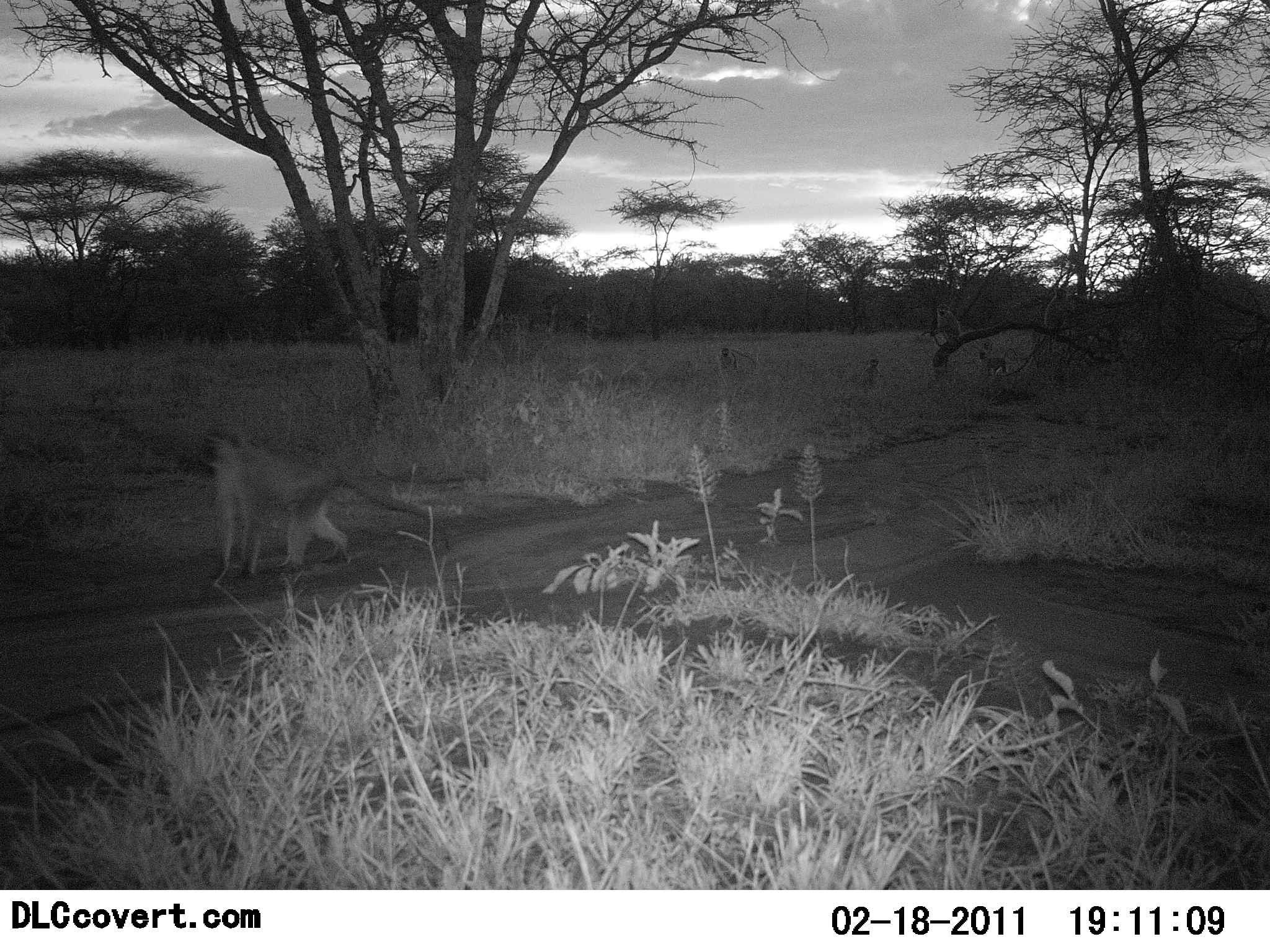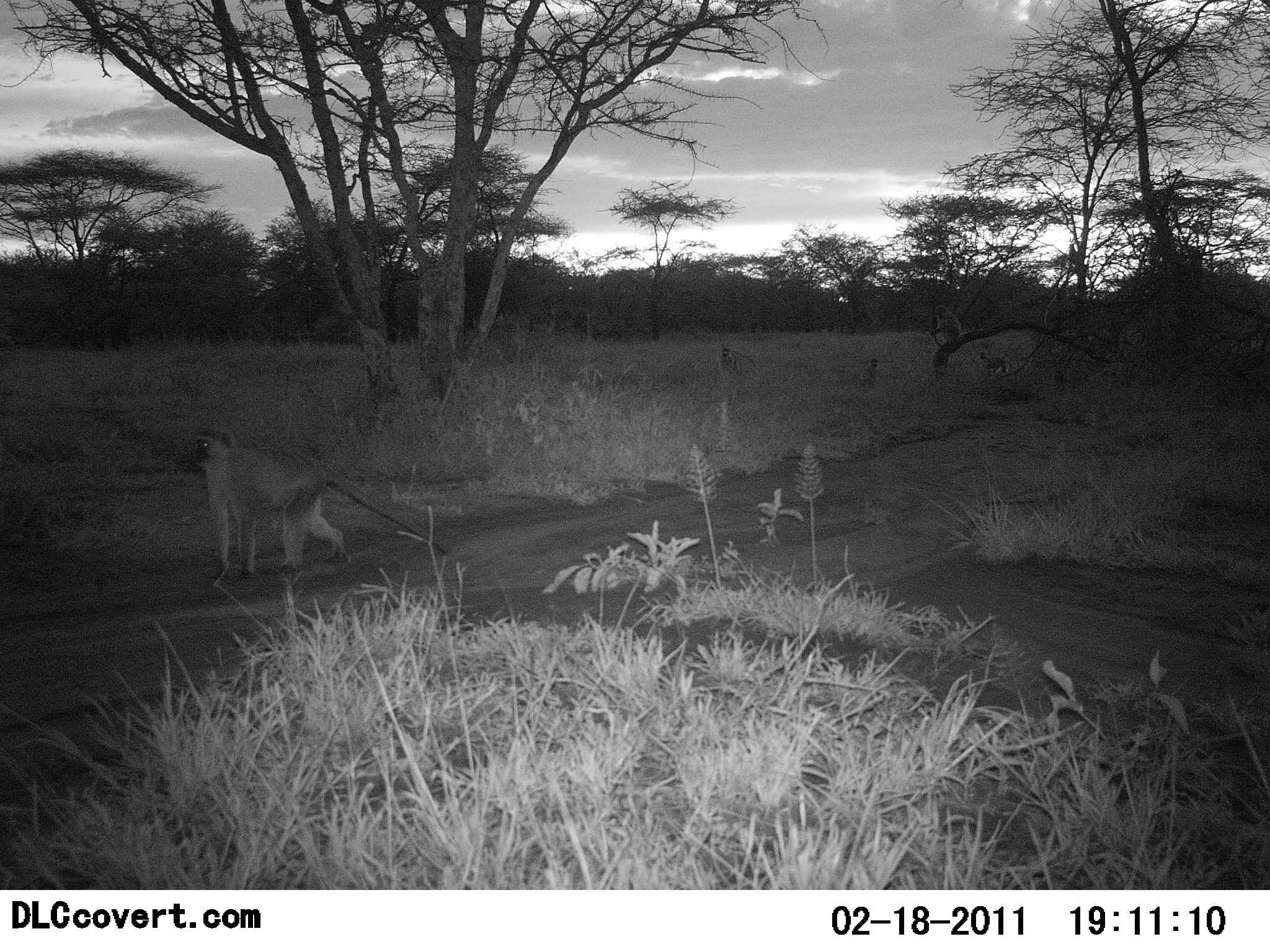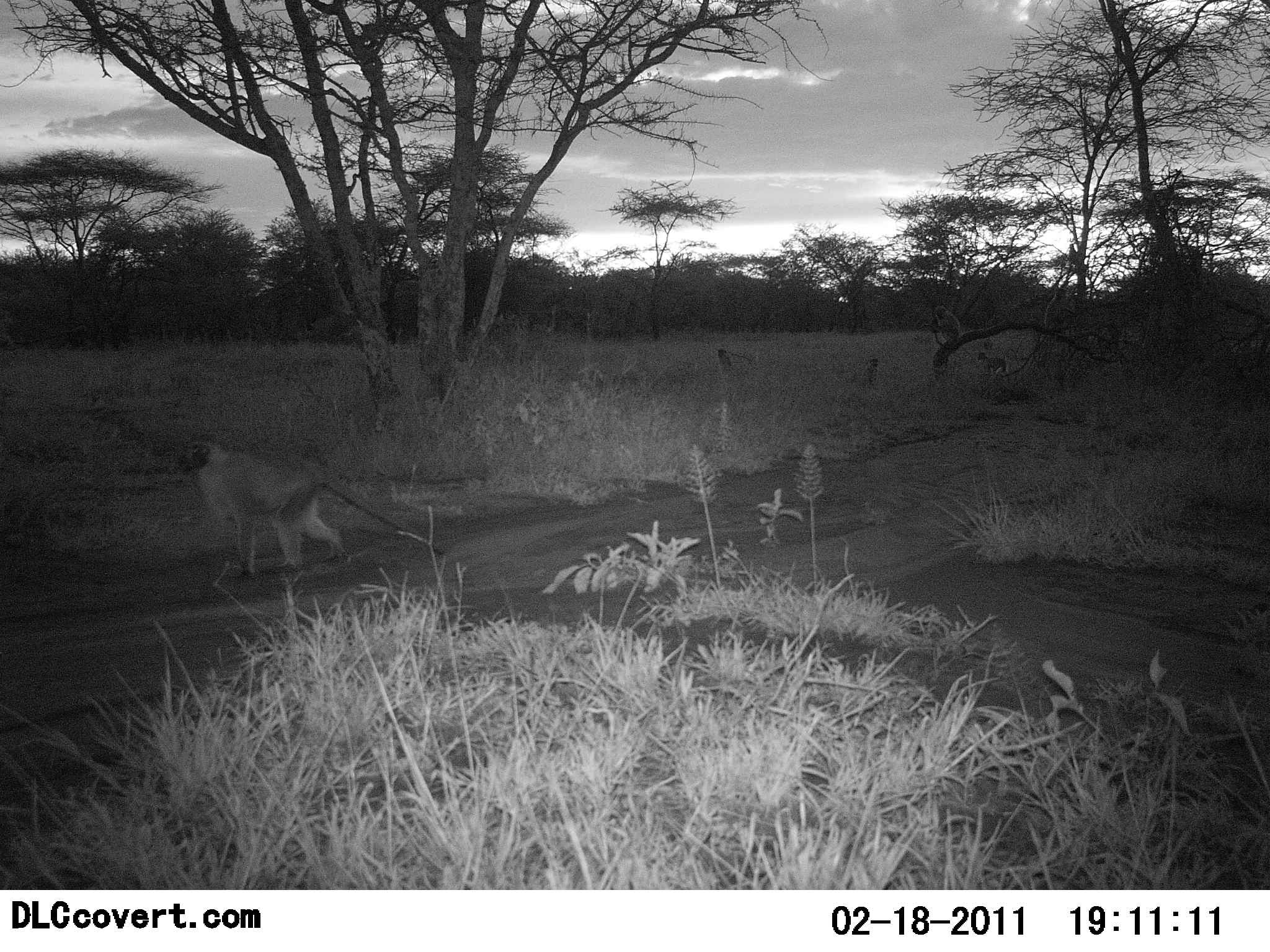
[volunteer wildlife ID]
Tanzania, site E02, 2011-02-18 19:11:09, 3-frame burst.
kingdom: Animalia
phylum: Chordata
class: Mammalia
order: Primates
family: Cercopithecidae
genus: Chlorocebus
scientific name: Chlorocebus pygerythrus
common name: vervet monkey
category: monkeyvervet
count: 1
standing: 50%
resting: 10%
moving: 50%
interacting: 0%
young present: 0%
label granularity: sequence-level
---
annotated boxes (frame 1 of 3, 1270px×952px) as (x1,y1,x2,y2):
animal: (194,429,436,584)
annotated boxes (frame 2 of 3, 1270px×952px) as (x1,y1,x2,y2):
animal: (191,423,447,578)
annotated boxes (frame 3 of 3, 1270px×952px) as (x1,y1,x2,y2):
animal: (173,432,447,580)